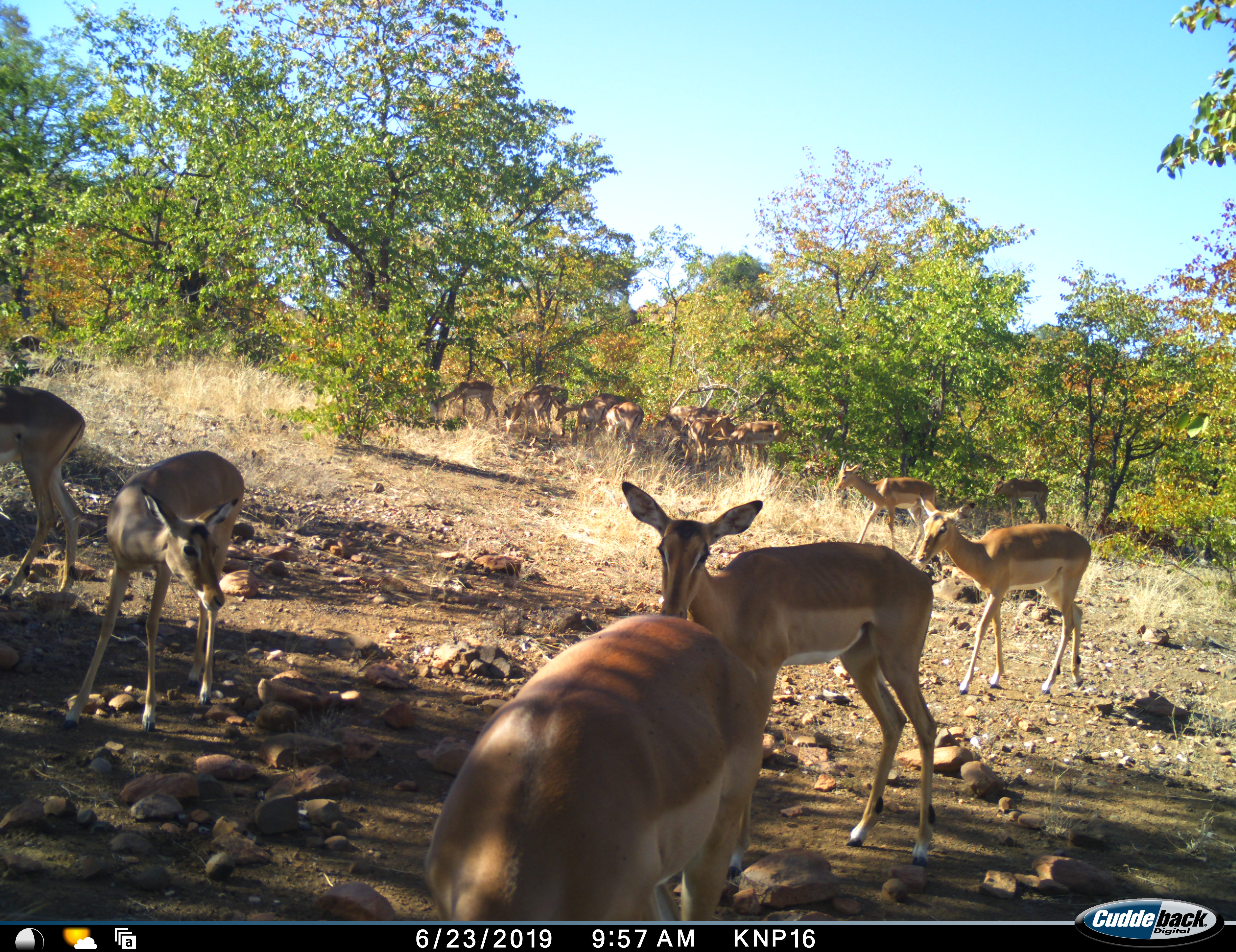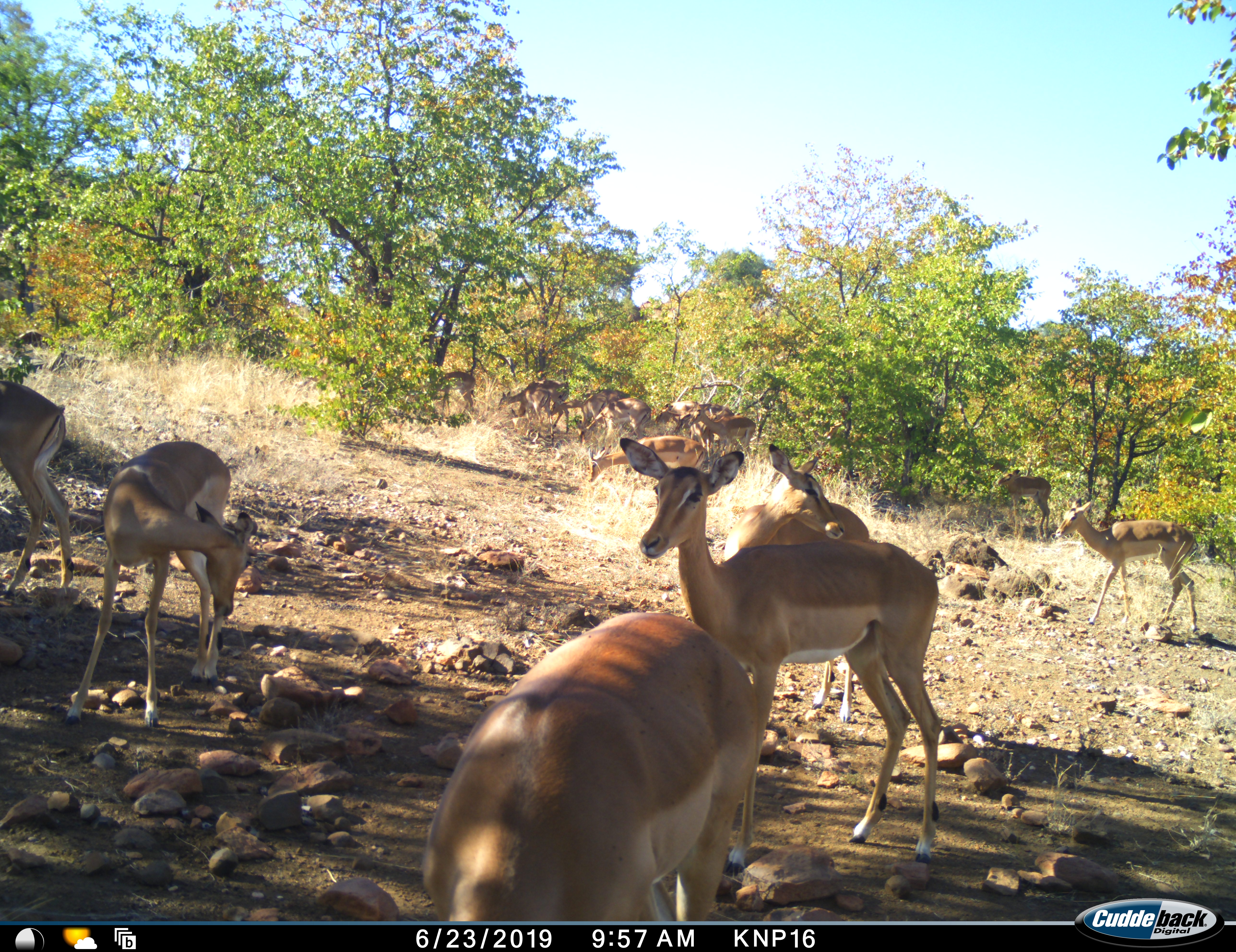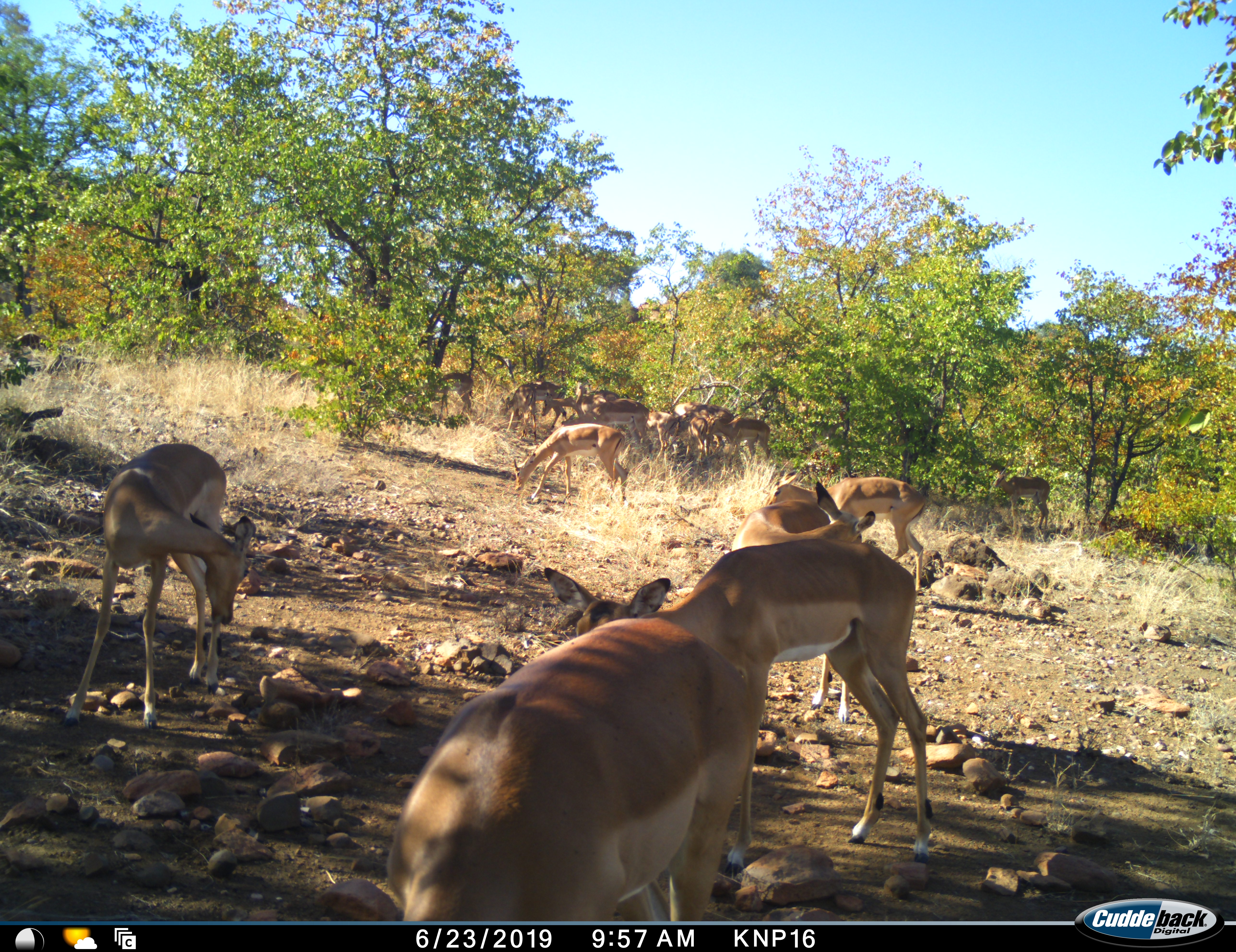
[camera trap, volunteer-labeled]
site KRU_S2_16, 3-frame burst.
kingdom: Animalia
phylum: Chordata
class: Mammalia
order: Artiodactyla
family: Bovidae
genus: Aepyceros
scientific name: Aepyceros melampus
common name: impala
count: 11-50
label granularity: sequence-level